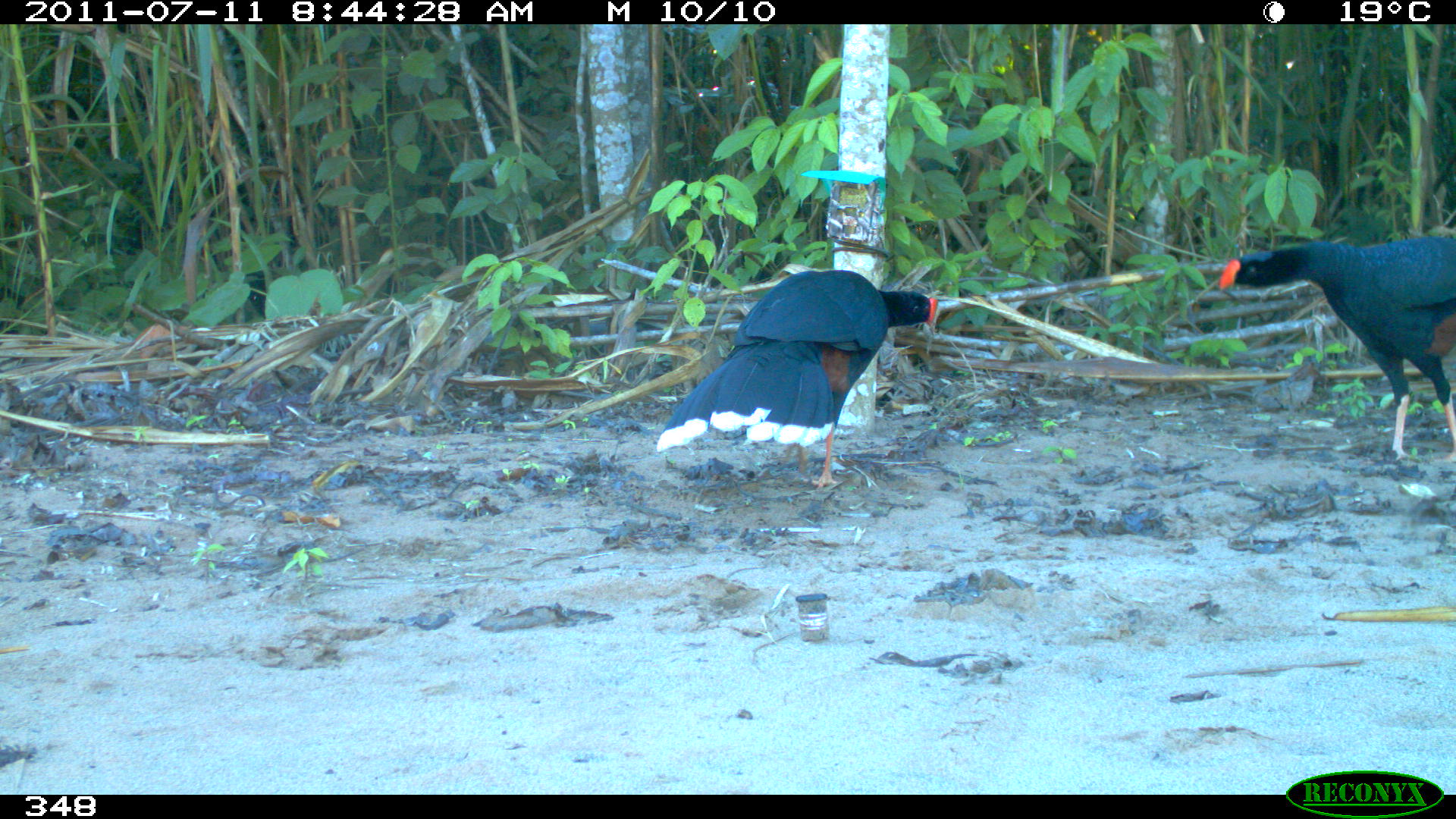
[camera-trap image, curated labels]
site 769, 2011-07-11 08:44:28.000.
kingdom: Animalia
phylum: Chordata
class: Aves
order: Galliformes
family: Cracidae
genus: Mitu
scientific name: Mitu tuberosum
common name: razor-billed curassow